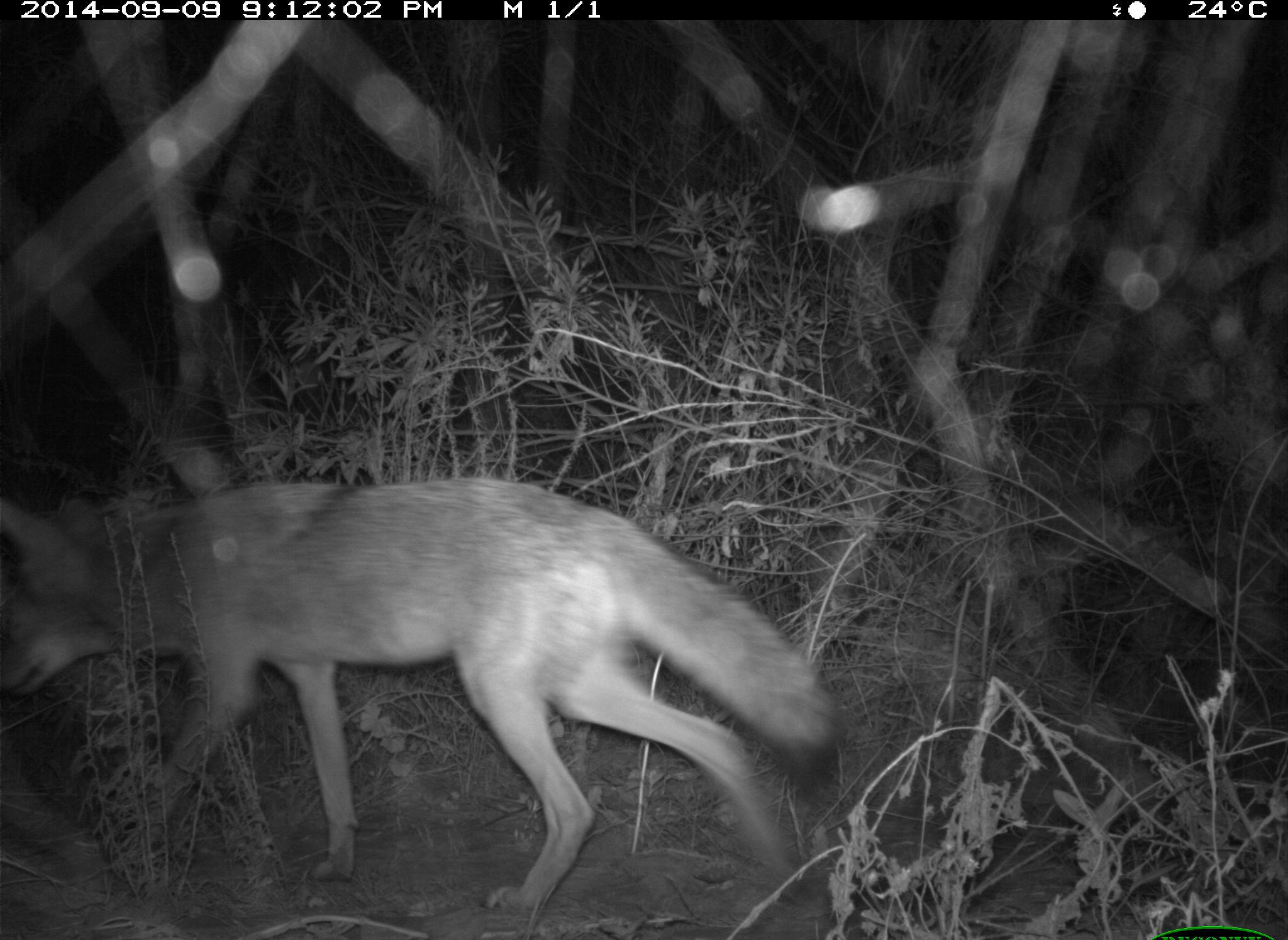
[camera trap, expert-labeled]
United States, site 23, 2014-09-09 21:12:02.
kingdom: Animalia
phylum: Chordata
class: Mammalia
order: Carnivora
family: Canidae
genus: Canis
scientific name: Canis latrans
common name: coyote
Coyote (Canis latrans).